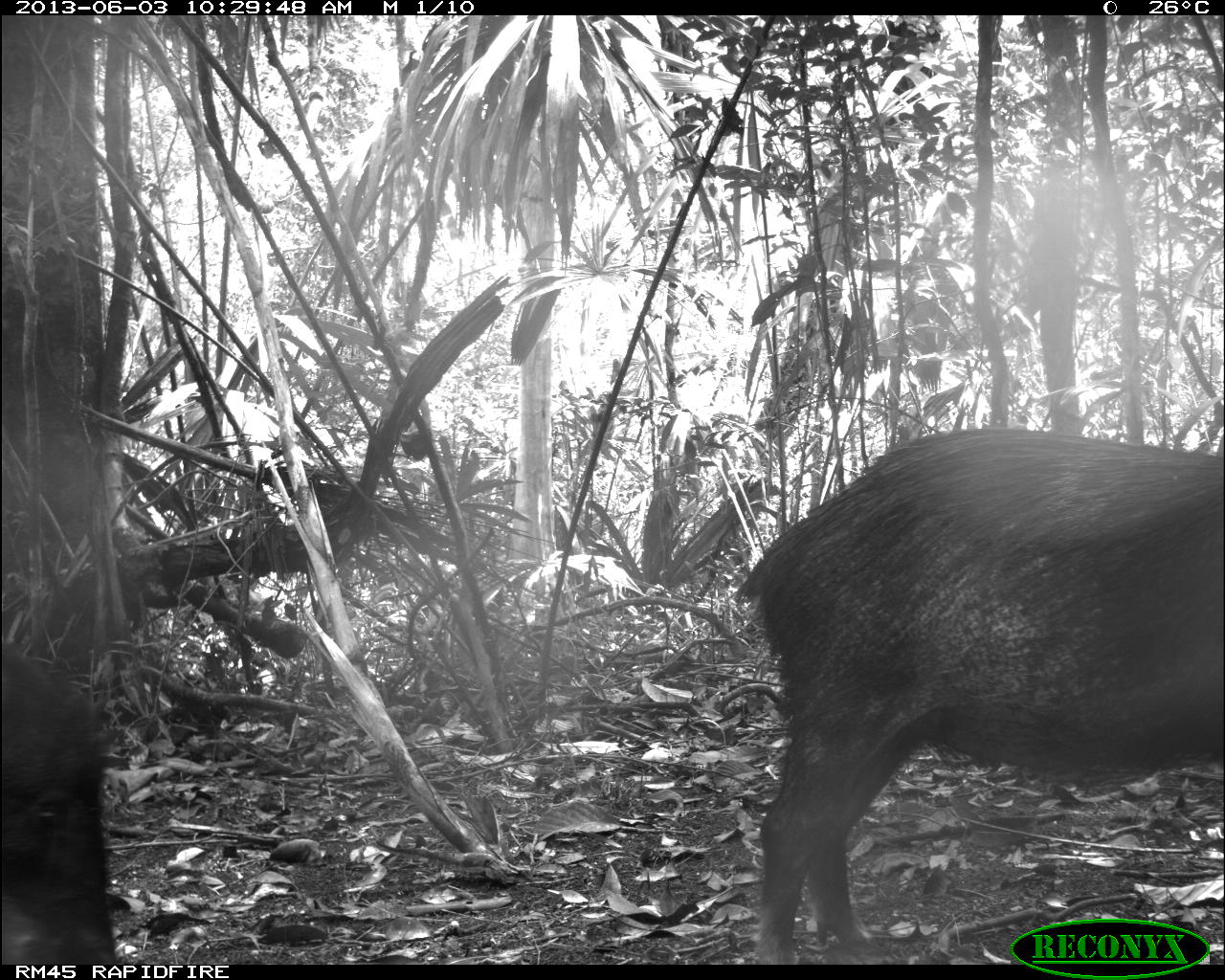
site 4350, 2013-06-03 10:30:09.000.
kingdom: Animalia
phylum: Chordata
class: Mammalia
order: Artiodactyla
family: Tayassuidae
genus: Tayassu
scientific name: Tayassu pecari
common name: white-lipped peccary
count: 6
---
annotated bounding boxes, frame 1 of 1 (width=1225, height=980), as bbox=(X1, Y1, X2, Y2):
tayassu pecari: bbox=(732, 420, 1218, 963); bbox=(1, 642, 121, 956)